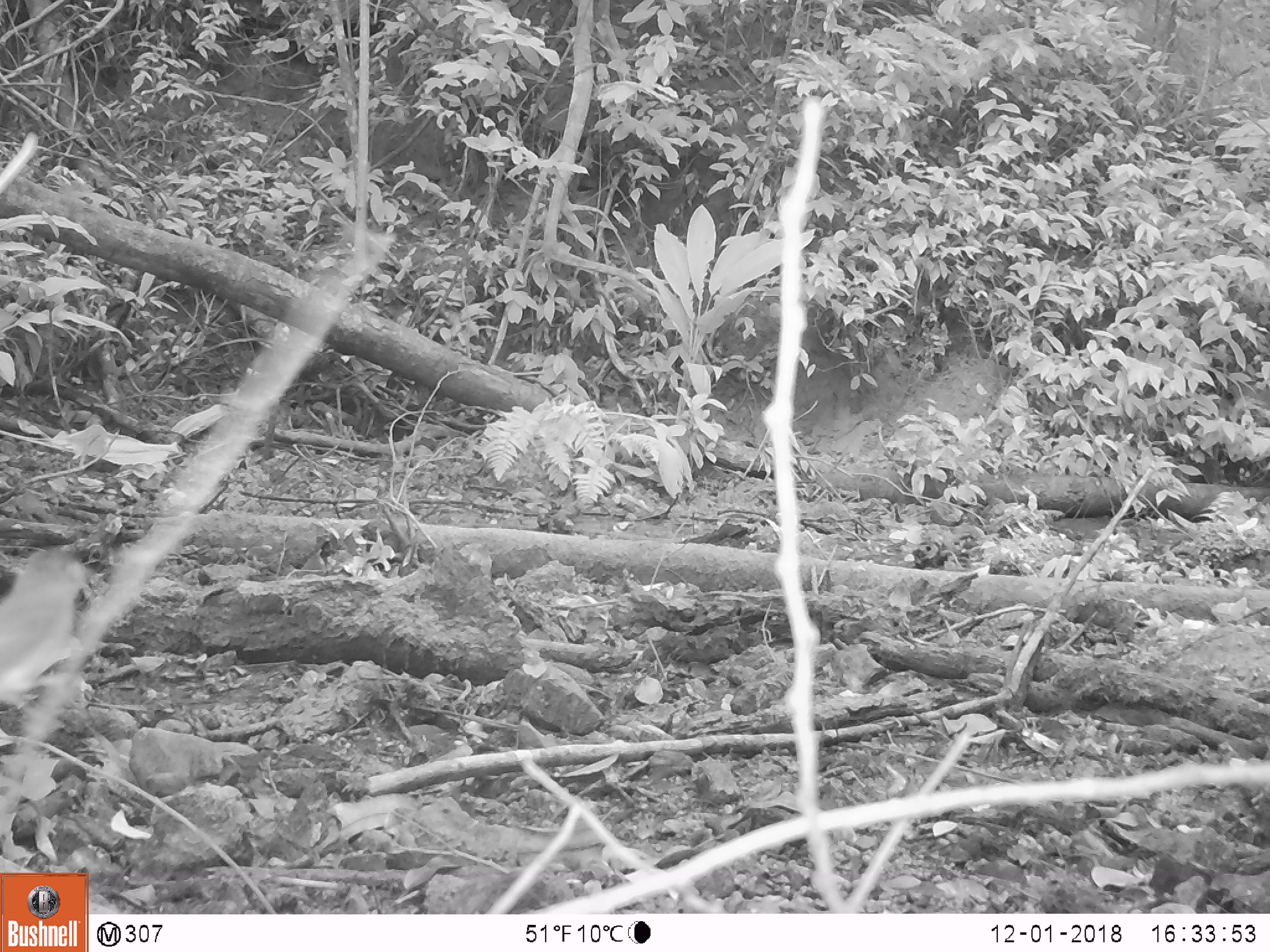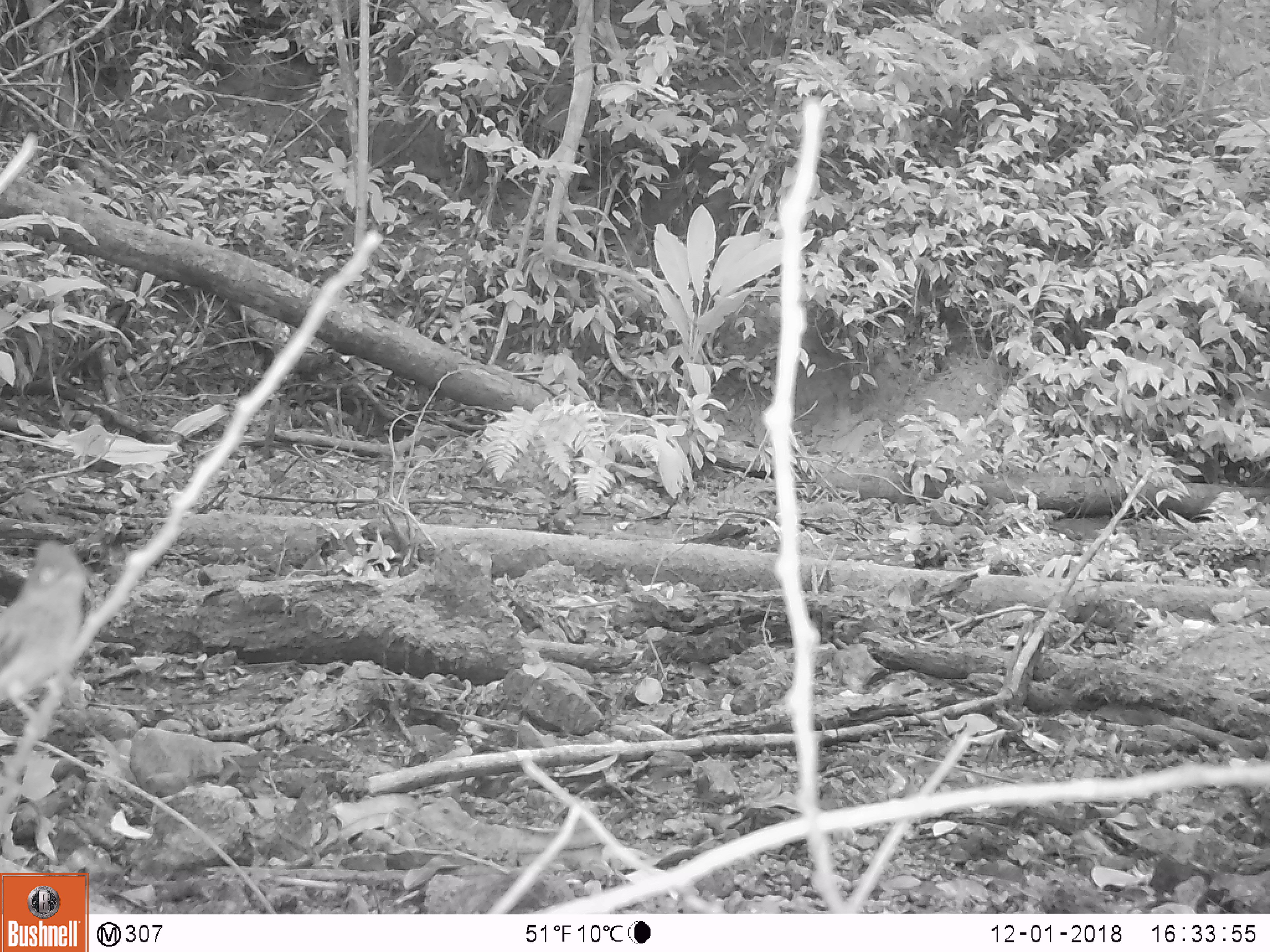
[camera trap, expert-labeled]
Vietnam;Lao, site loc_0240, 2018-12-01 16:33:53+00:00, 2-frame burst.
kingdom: Animalia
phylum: Chordata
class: Aves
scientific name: Aves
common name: bird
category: unidentified bird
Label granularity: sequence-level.